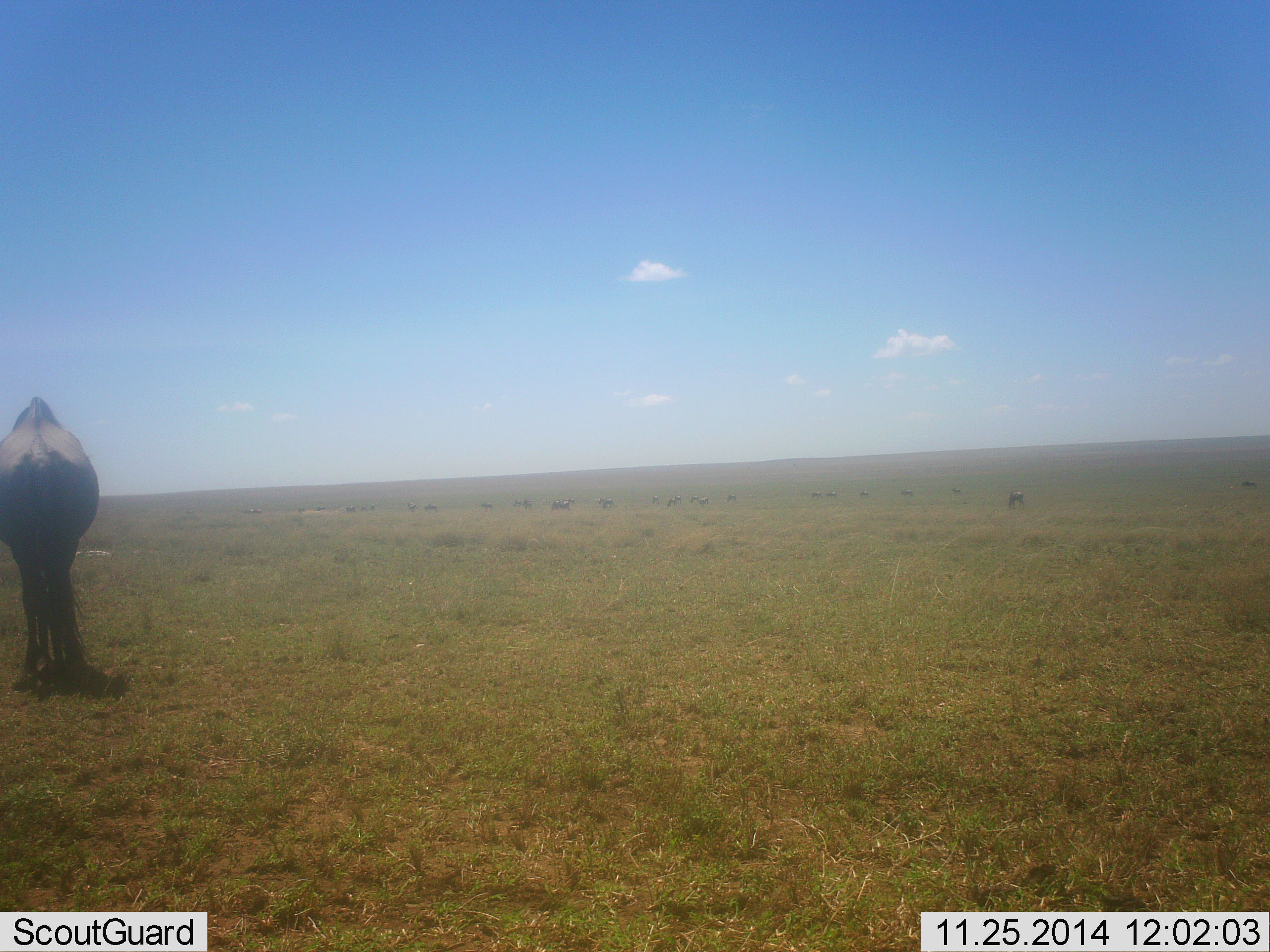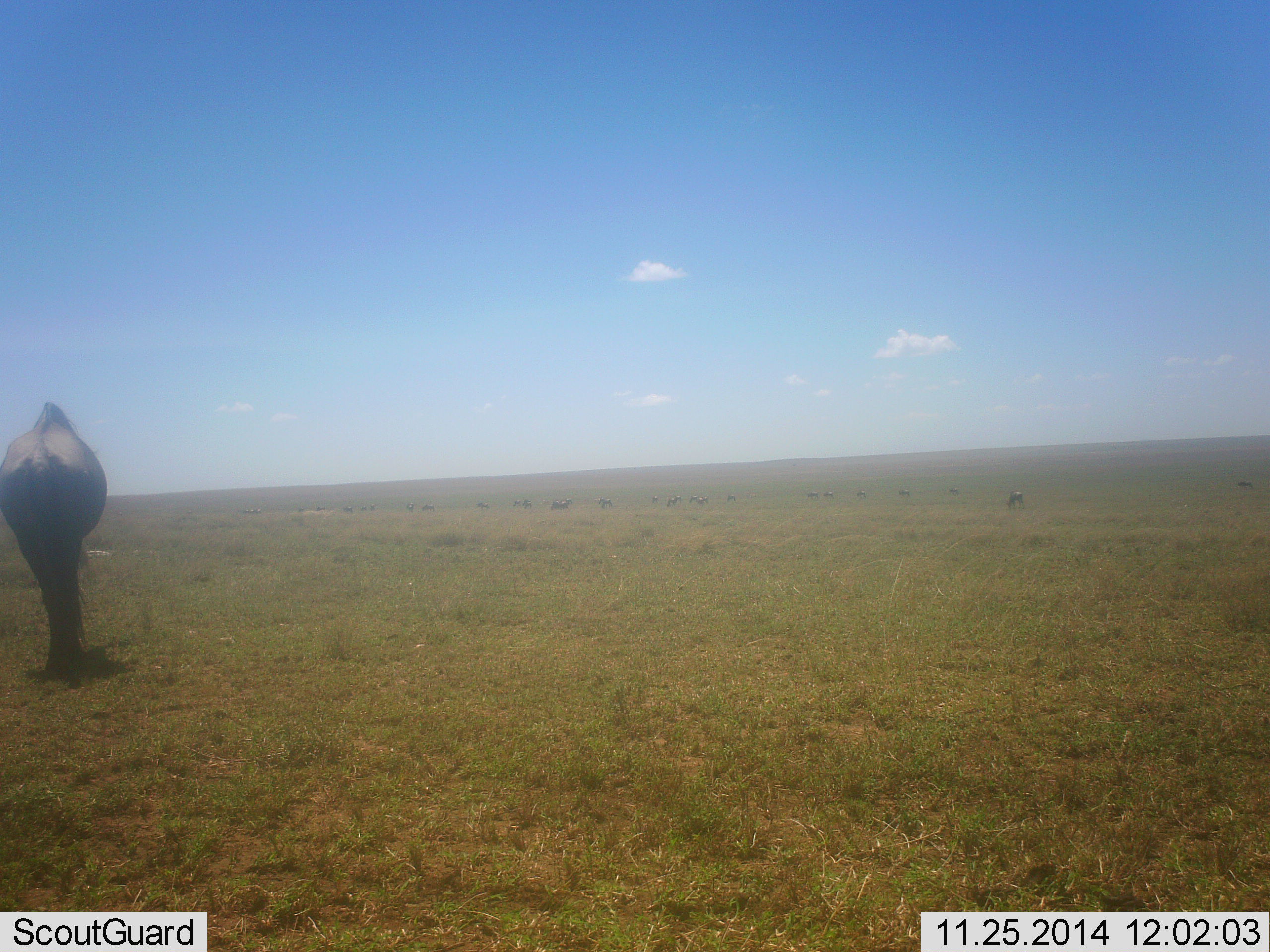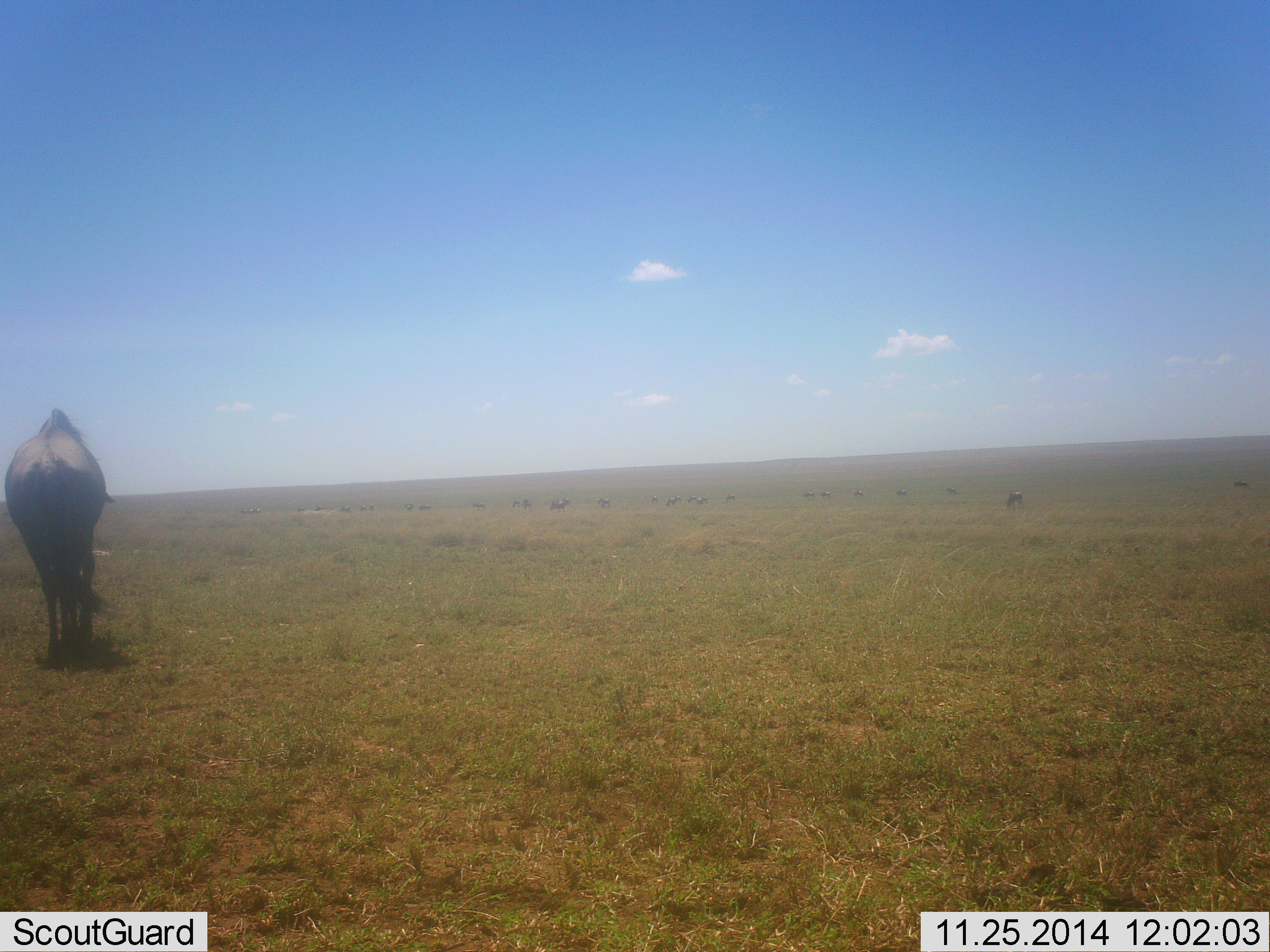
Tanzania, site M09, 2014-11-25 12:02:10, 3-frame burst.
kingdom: Animalia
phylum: Chordata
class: Mammalia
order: Artiodactyla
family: Bovidae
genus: Connochaetes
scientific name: Connochaetes taurinus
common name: blue wildebeest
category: wildebeest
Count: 1.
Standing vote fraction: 27%.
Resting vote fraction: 0%.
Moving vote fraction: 73%.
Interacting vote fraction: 0%.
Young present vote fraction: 0%.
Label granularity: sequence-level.